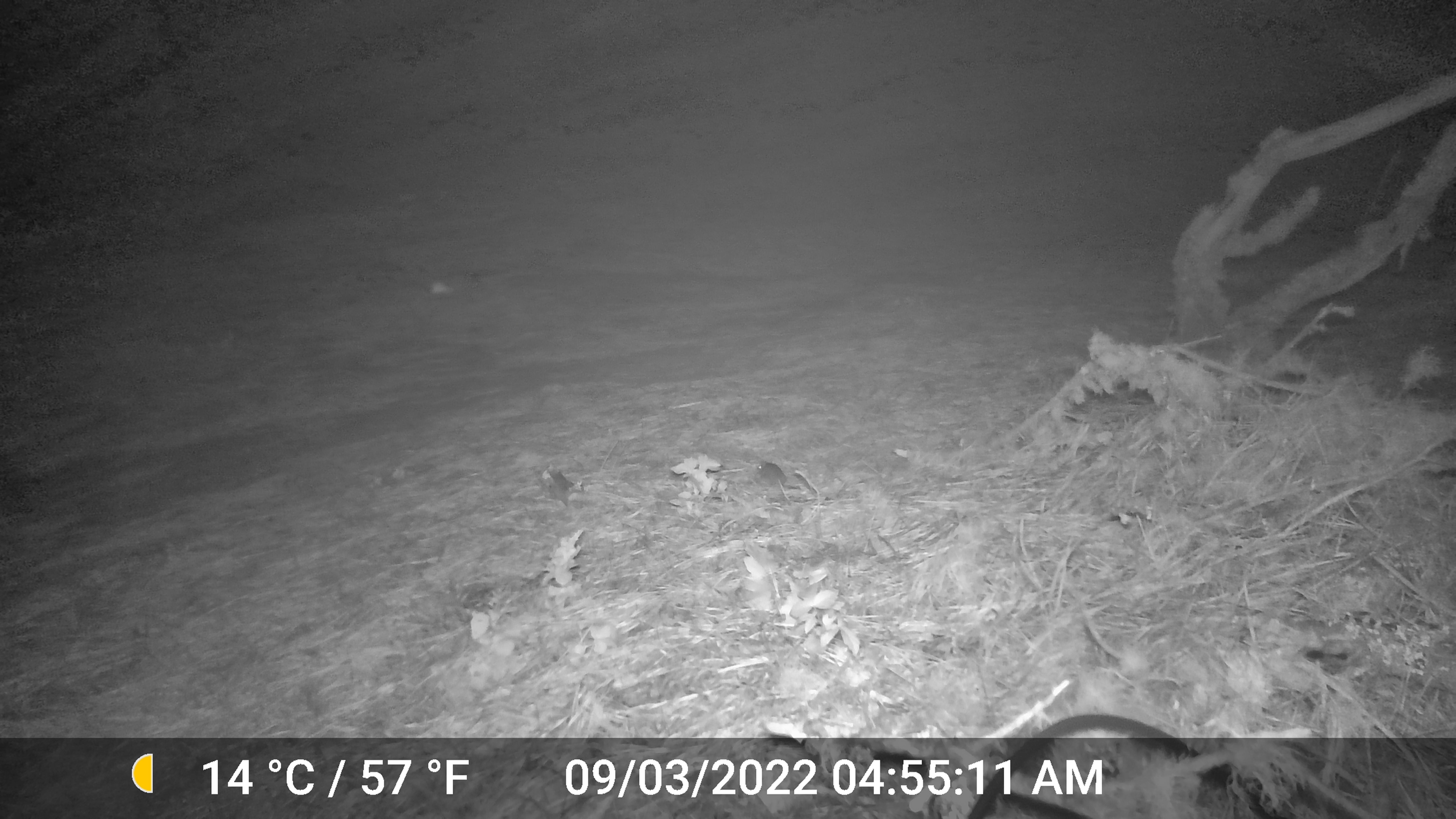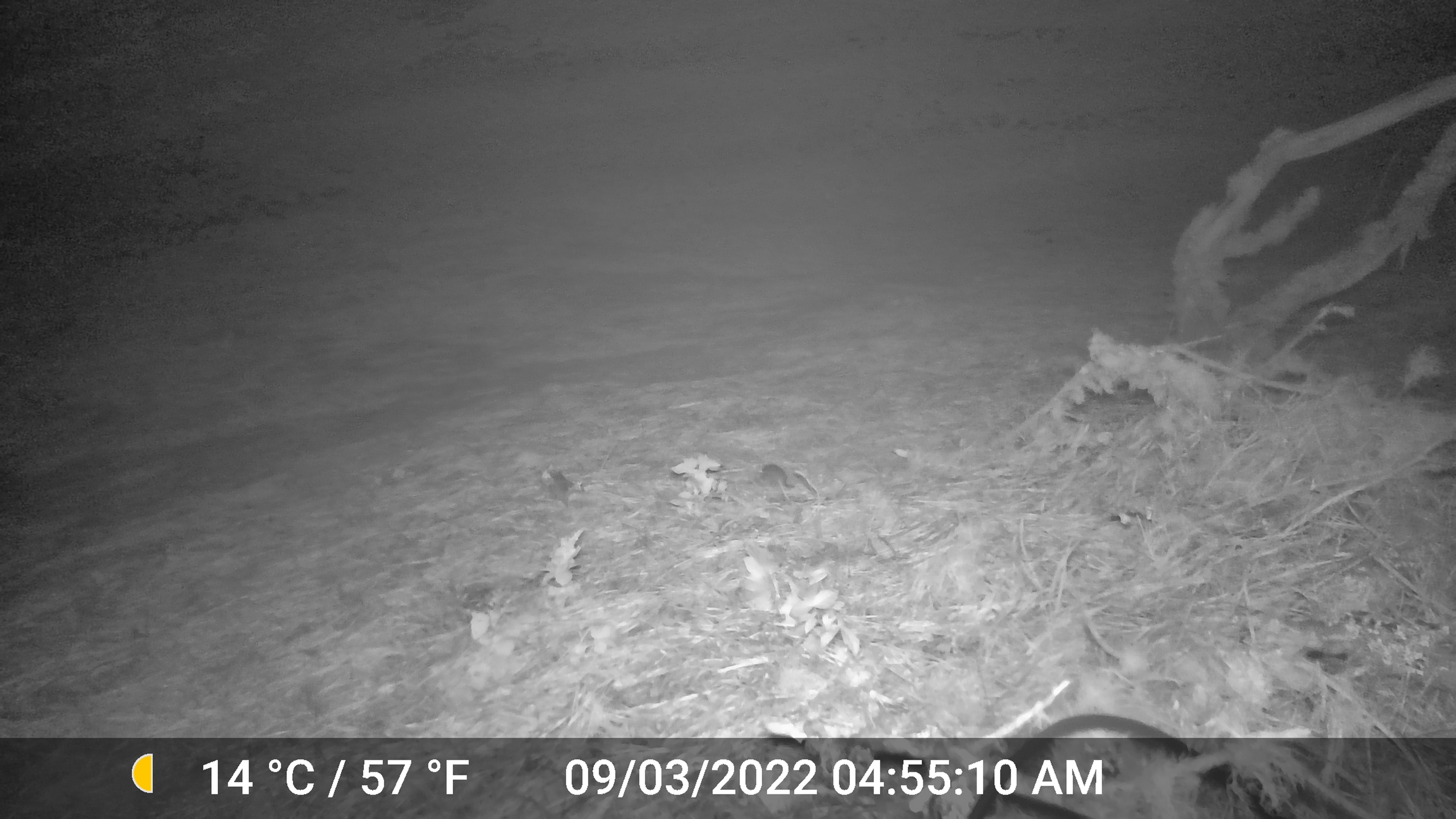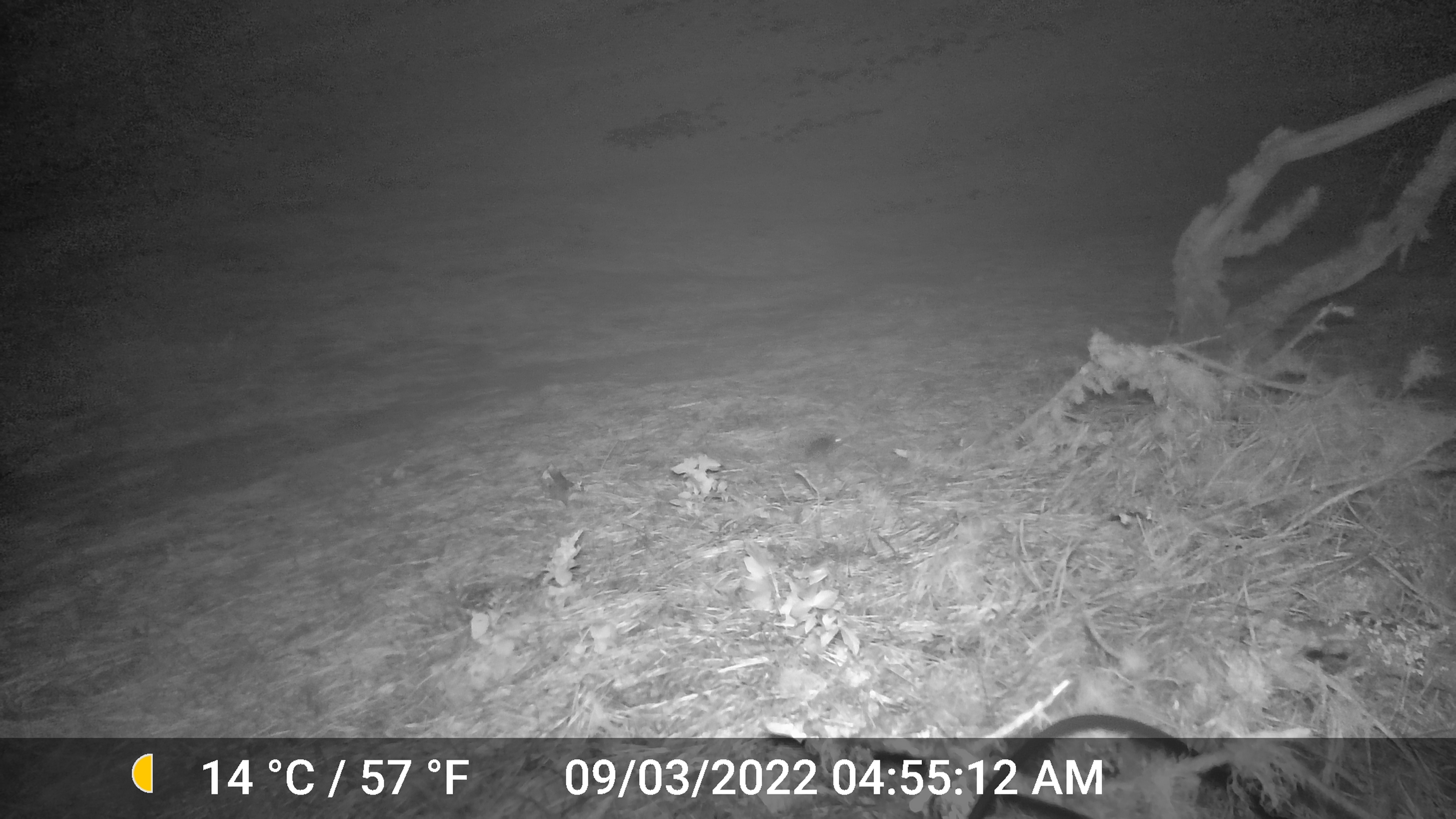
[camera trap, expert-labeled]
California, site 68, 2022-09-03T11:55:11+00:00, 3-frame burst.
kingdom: Animalia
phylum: Chordata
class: Mammalia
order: Rodentia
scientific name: Rodentia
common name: mouse or rat